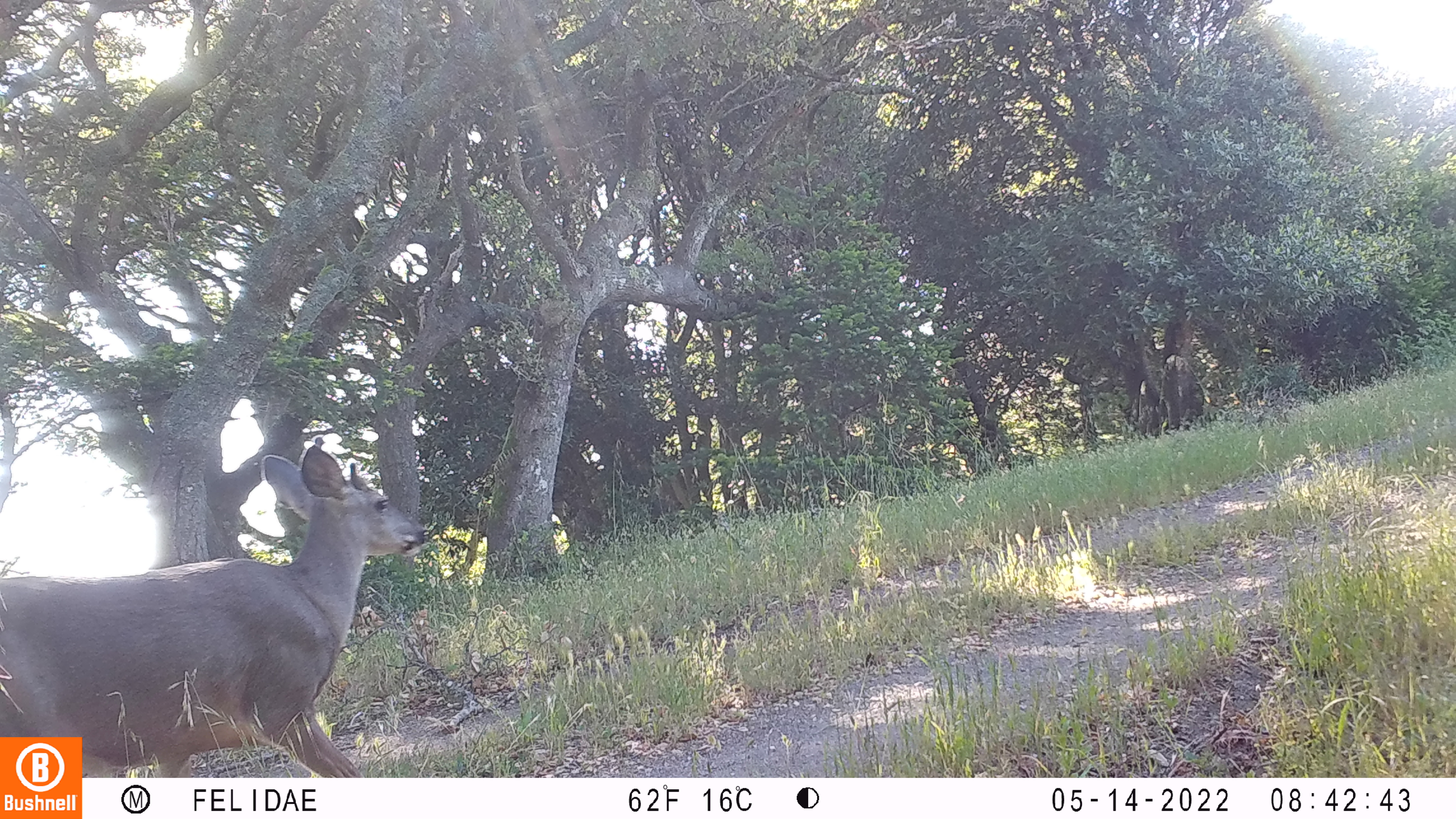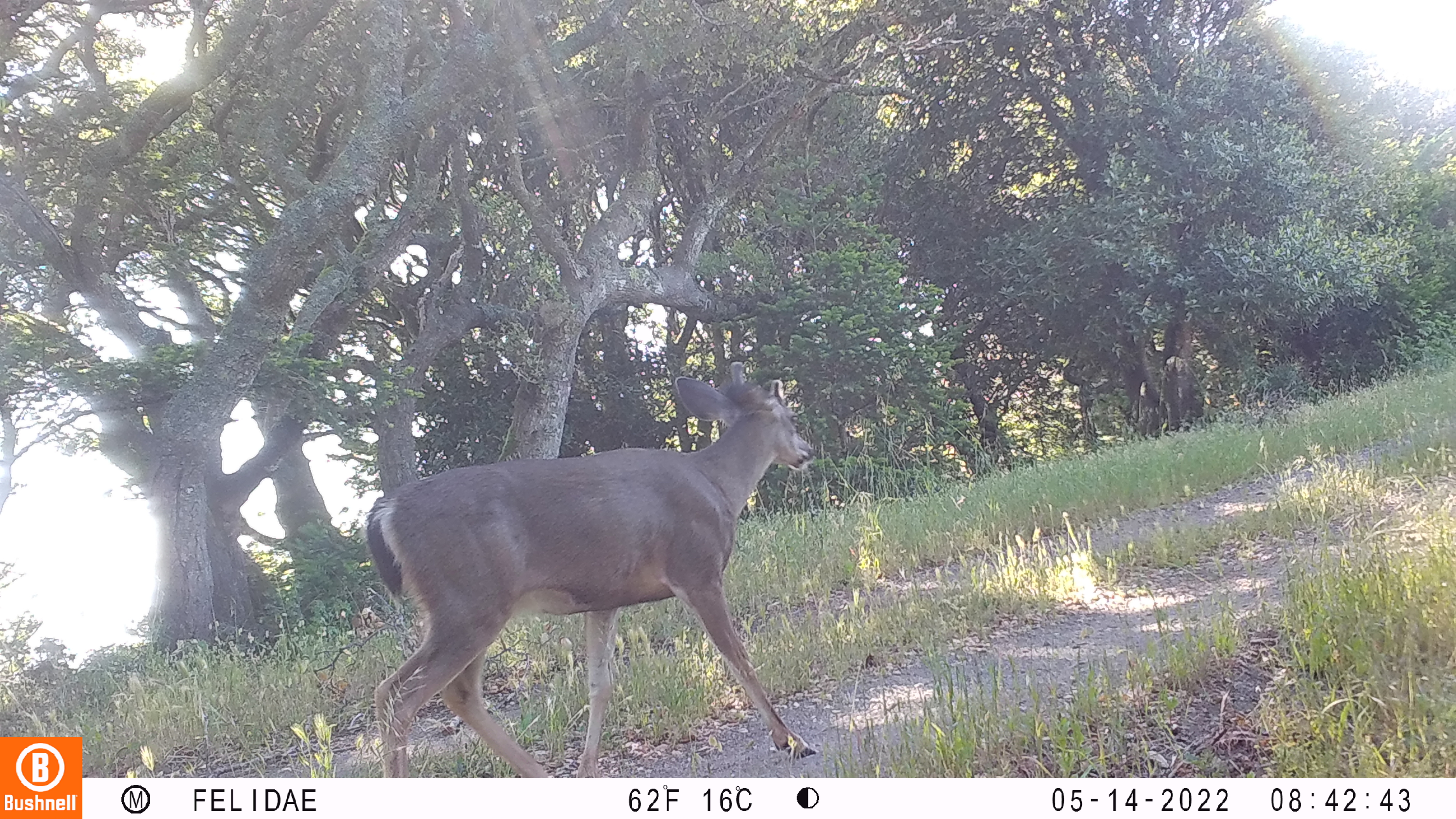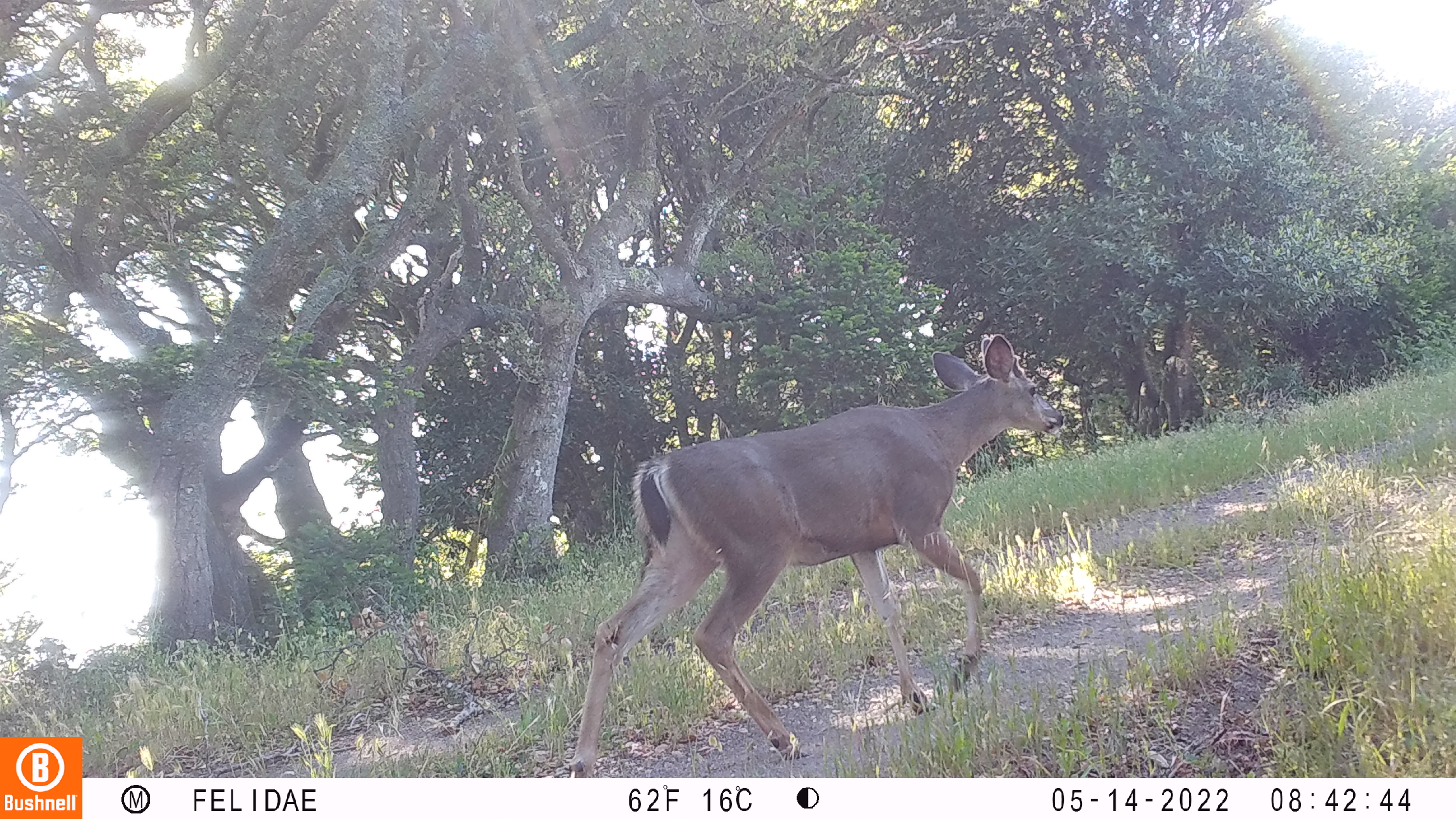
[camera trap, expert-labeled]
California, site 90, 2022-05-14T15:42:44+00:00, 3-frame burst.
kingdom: Animalia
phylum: Chordata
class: Mammalia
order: Artiodactyla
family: Cervidae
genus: Odocoileus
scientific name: Odocoileus hemionus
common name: mule deer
Mule deer (Odocoileus hemionus).